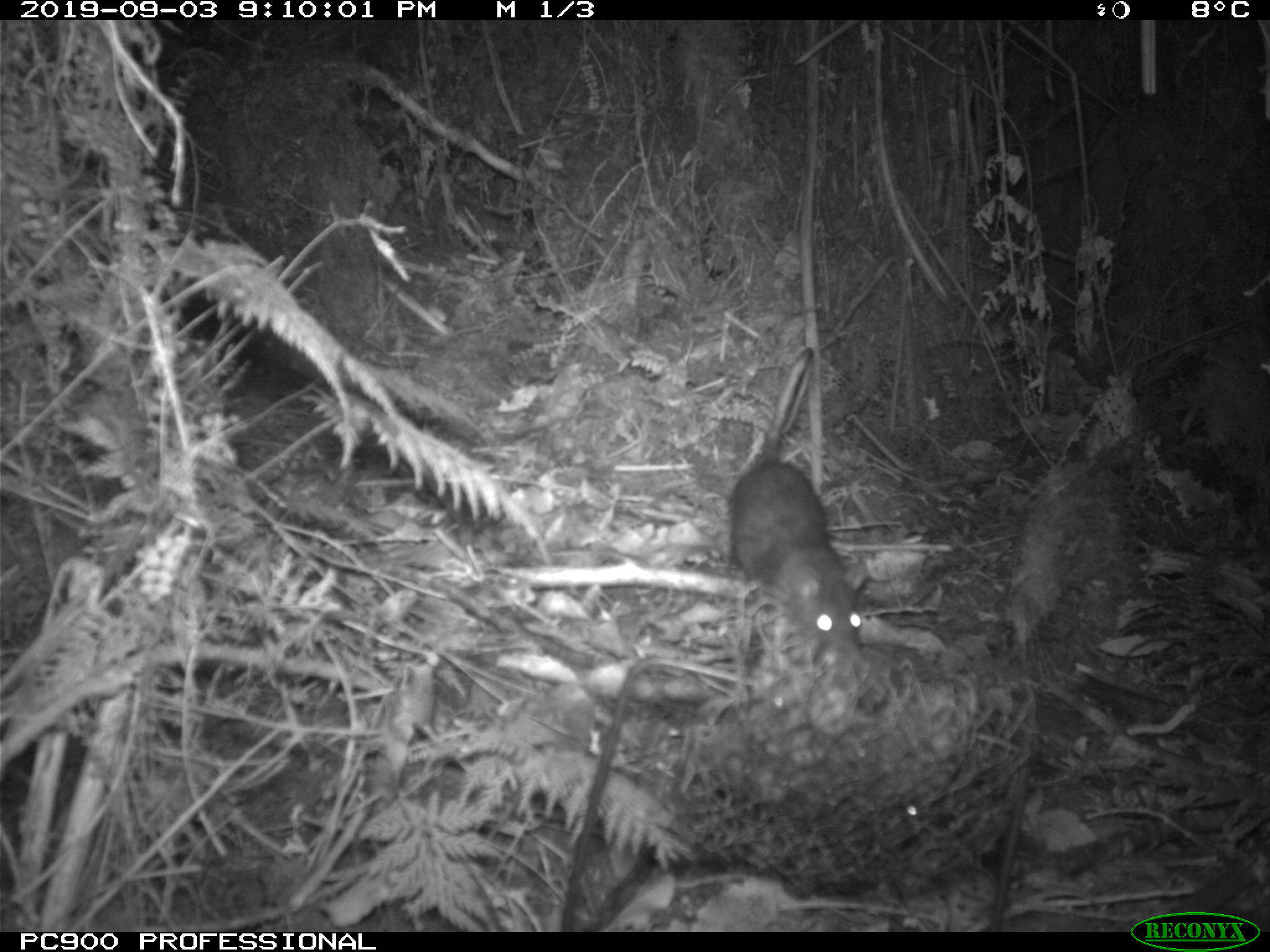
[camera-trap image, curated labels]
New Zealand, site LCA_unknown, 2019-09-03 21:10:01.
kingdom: Animalia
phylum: Chordata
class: Mammalia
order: Rodentia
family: Muridae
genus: Rattus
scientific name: Rattus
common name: rat